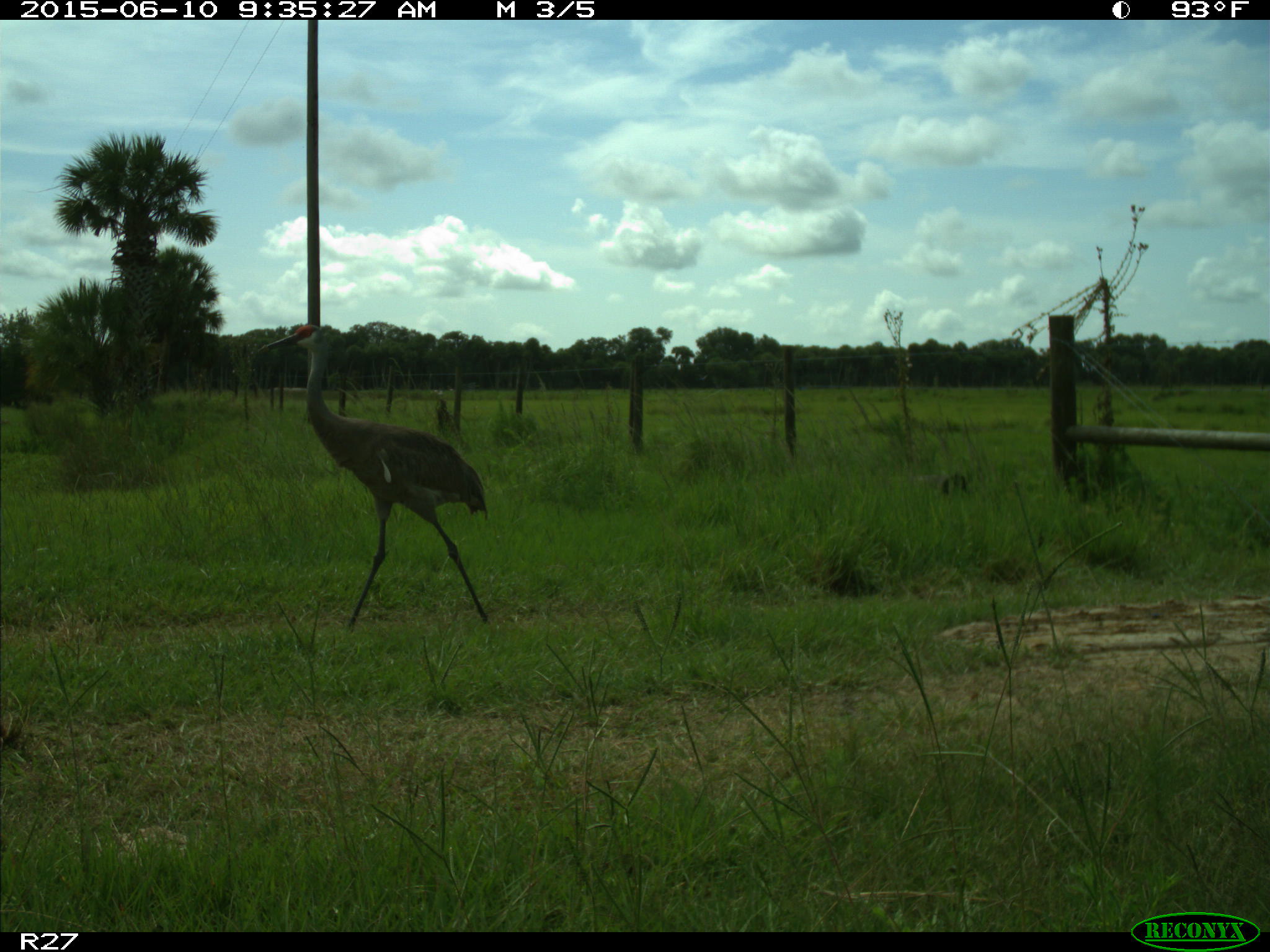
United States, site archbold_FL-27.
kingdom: Animalia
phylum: Chordata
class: Aves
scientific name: Aves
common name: birds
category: unidentified bird